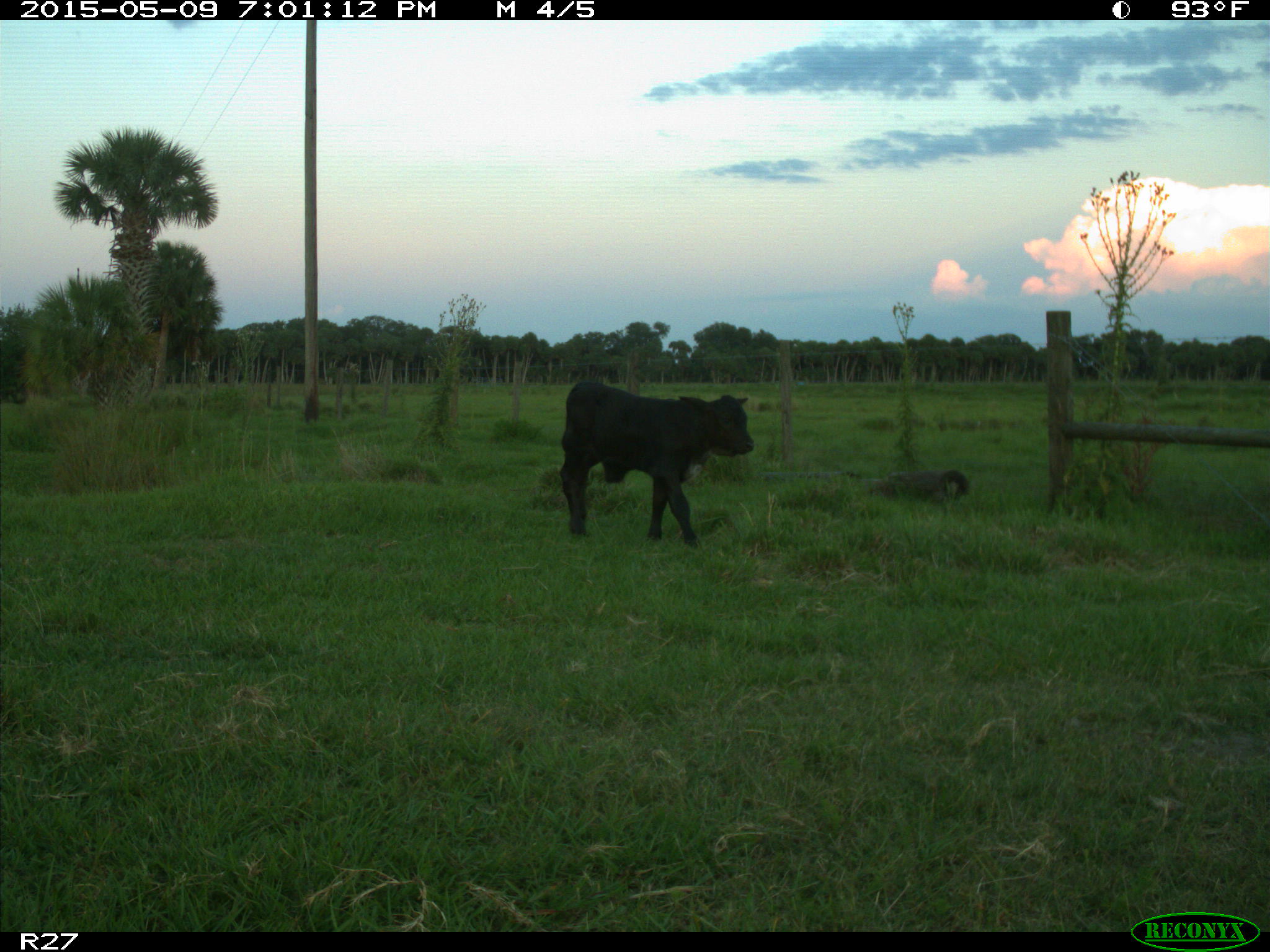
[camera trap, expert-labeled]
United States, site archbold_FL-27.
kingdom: Animalia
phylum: Chordata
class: Mammalia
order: Artiodactyla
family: Bovidae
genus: Bos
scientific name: Bos taurus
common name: domestic cow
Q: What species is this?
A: Bos taurus (domestic cow).